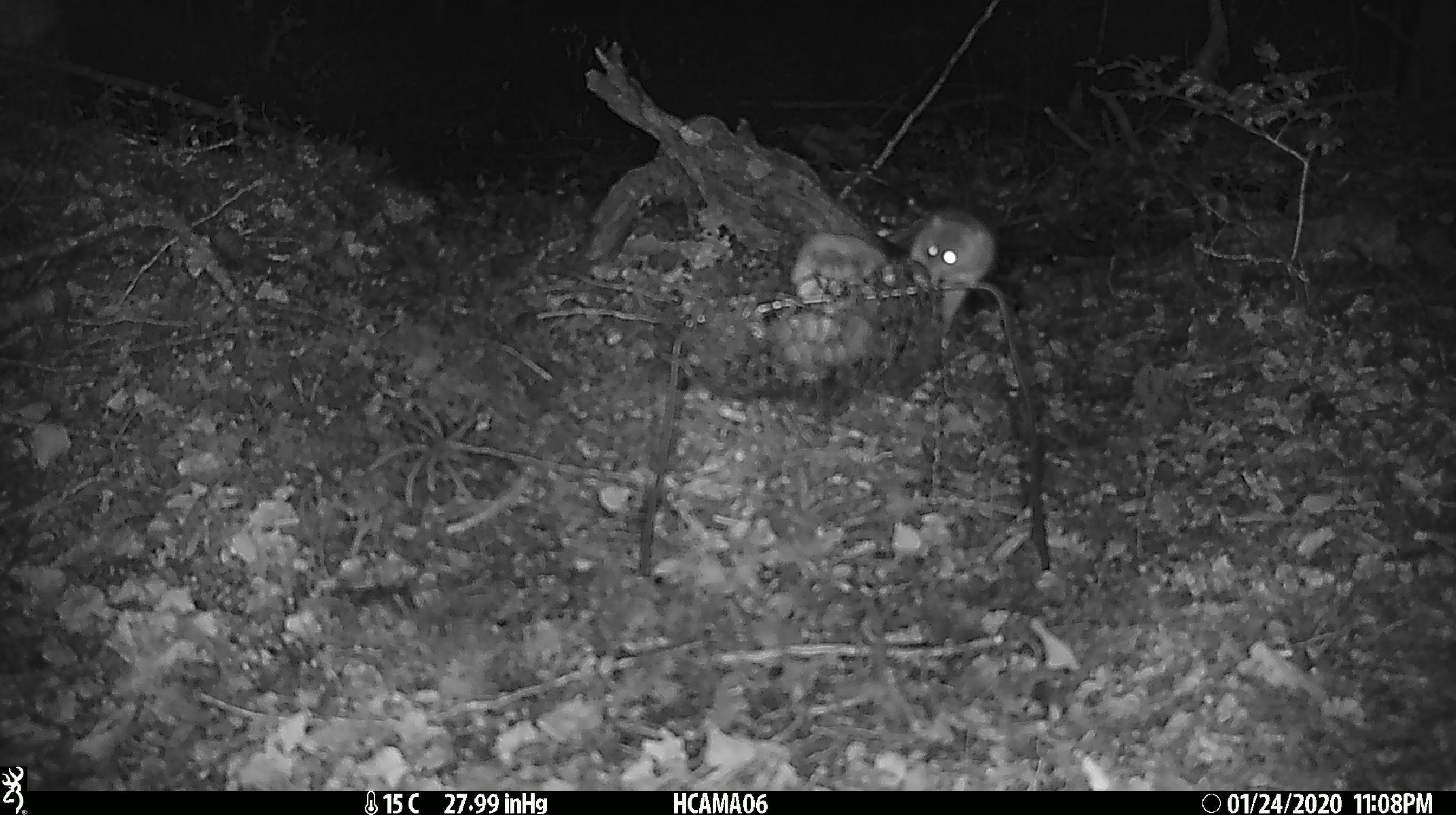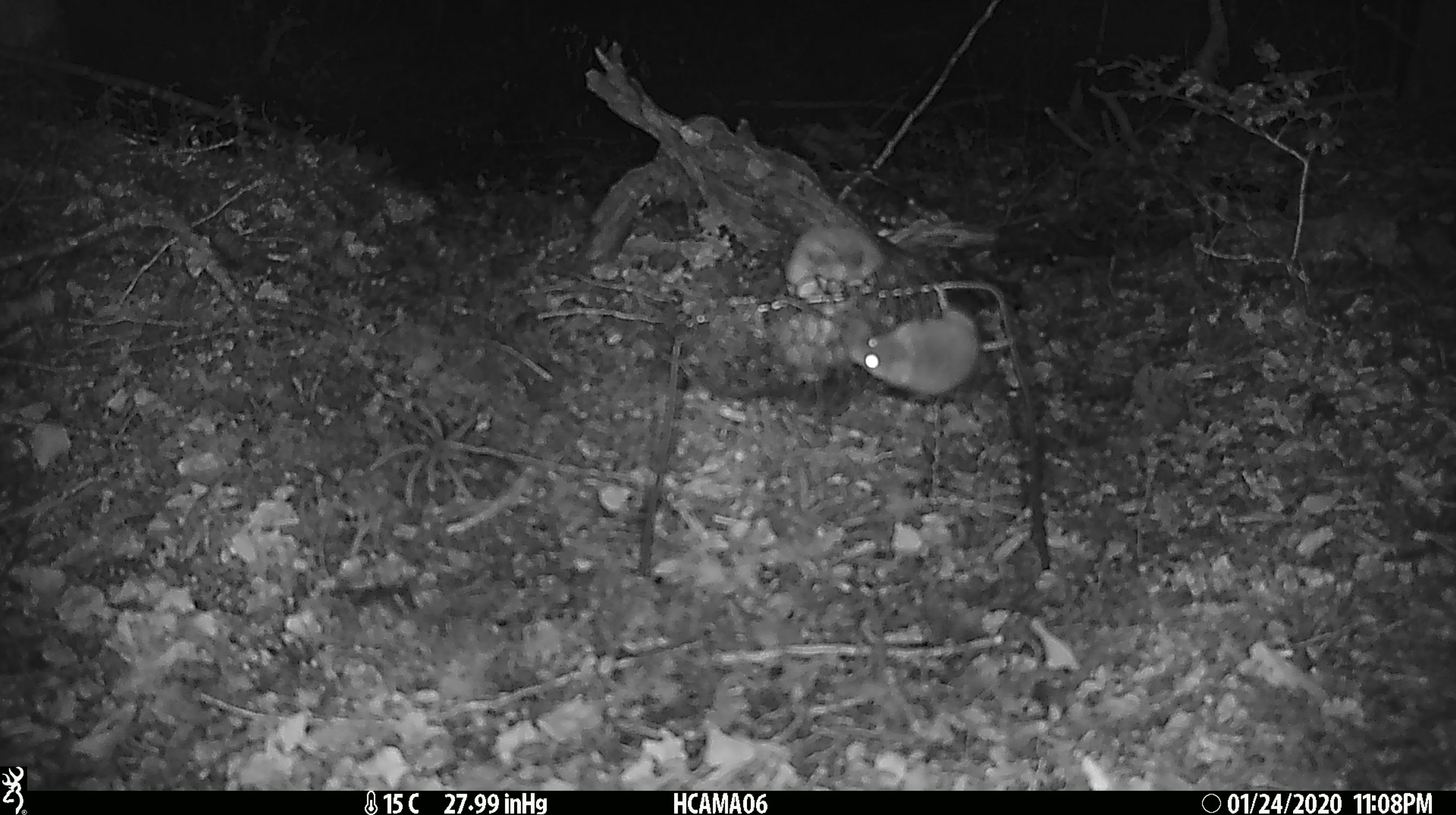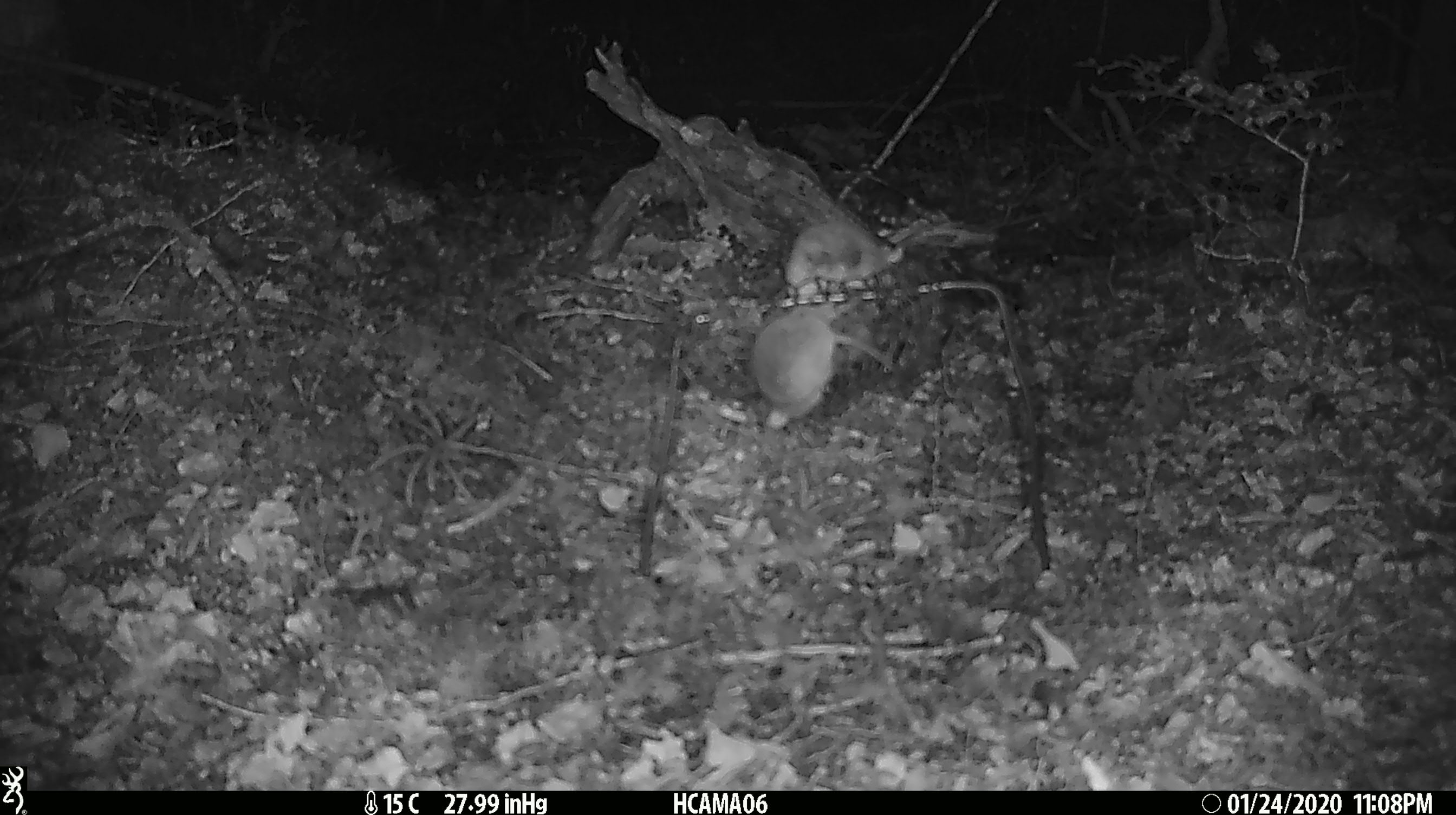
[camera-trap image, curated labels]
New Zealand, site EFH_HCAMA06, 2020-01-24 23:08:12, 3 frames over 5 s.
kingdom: Animalia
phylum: Chordata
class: Mammalia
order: Rodentia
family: Muridae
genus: Mus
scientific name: Mus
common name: mouse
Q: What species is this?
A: Mouse (Mus).